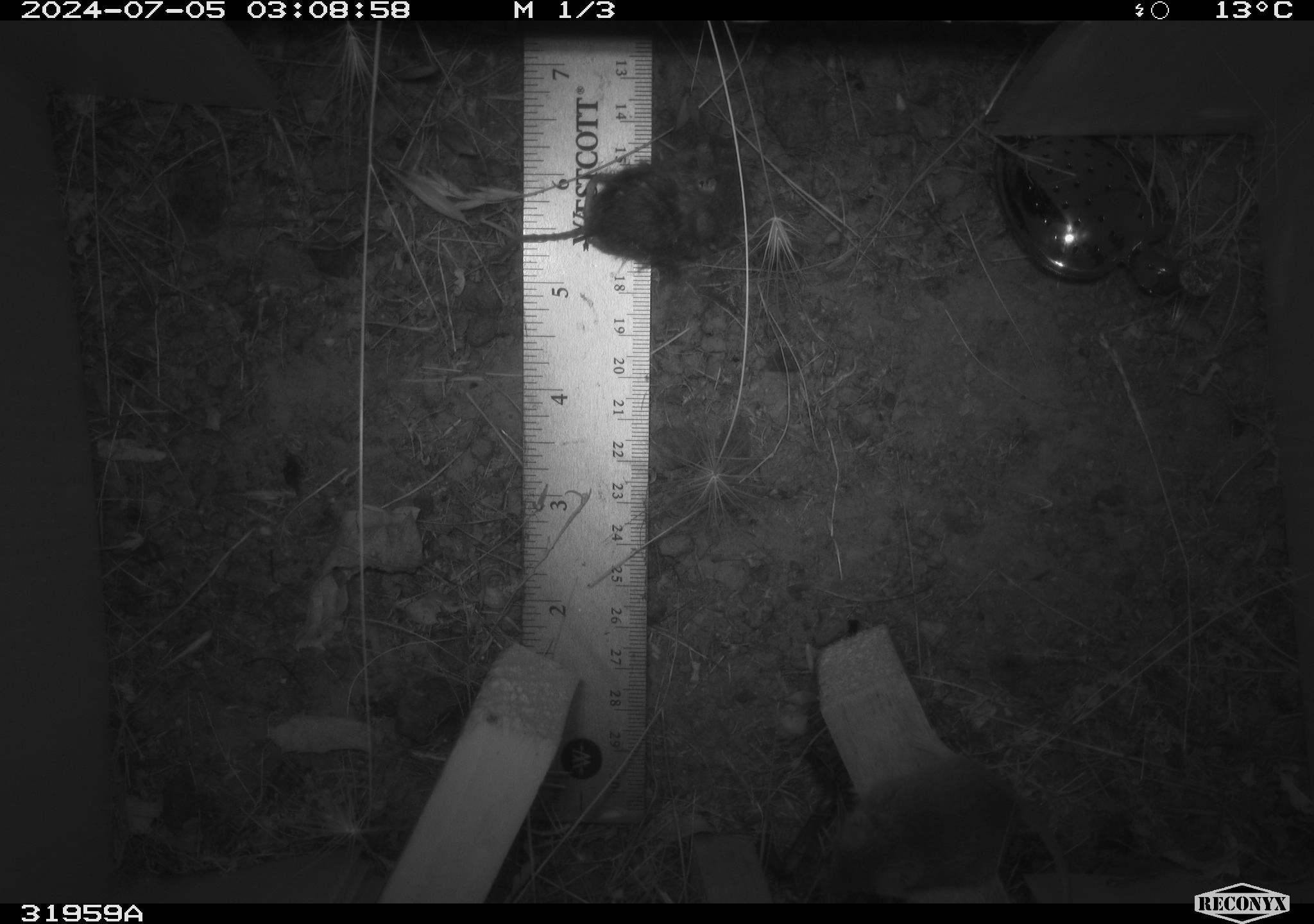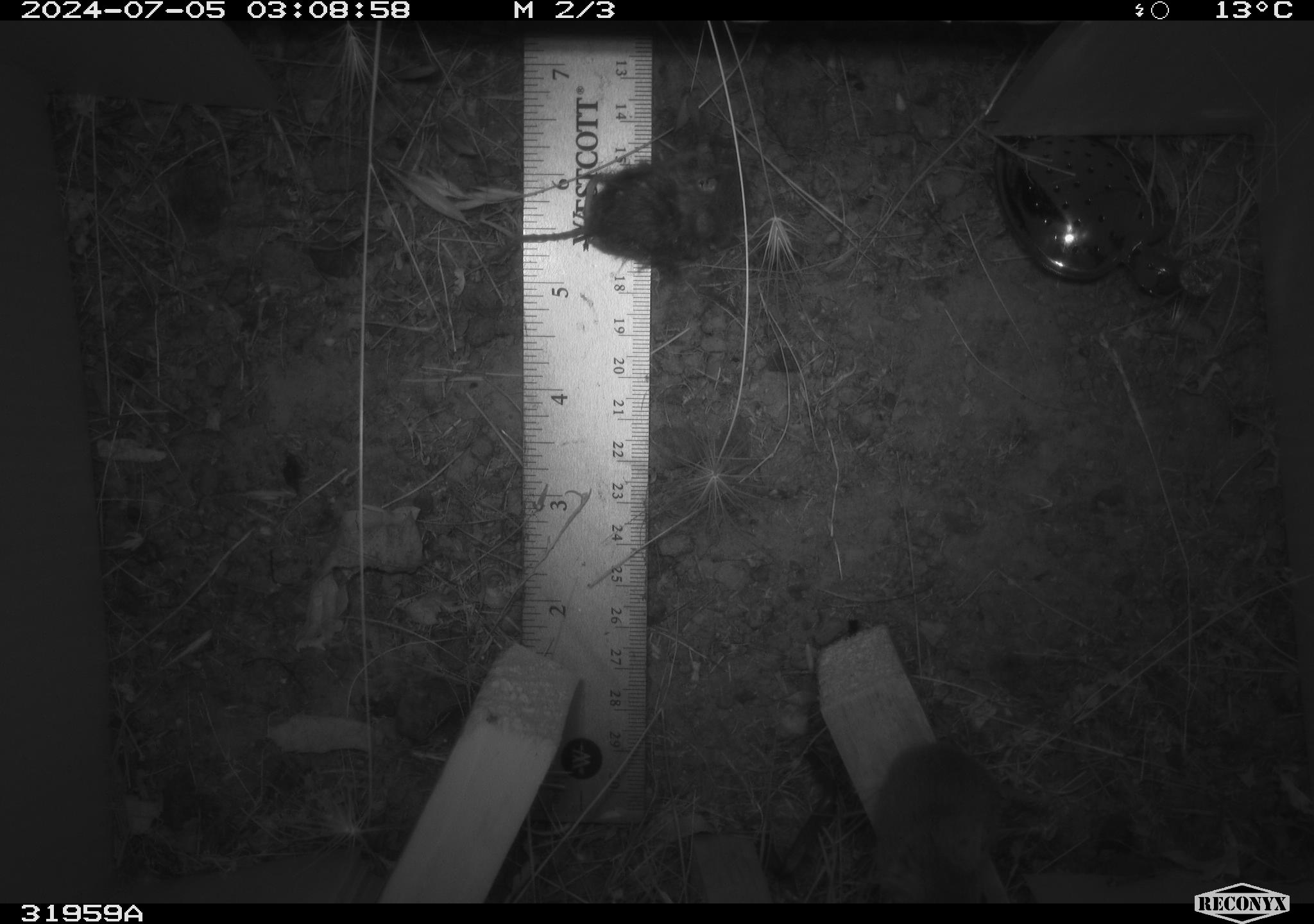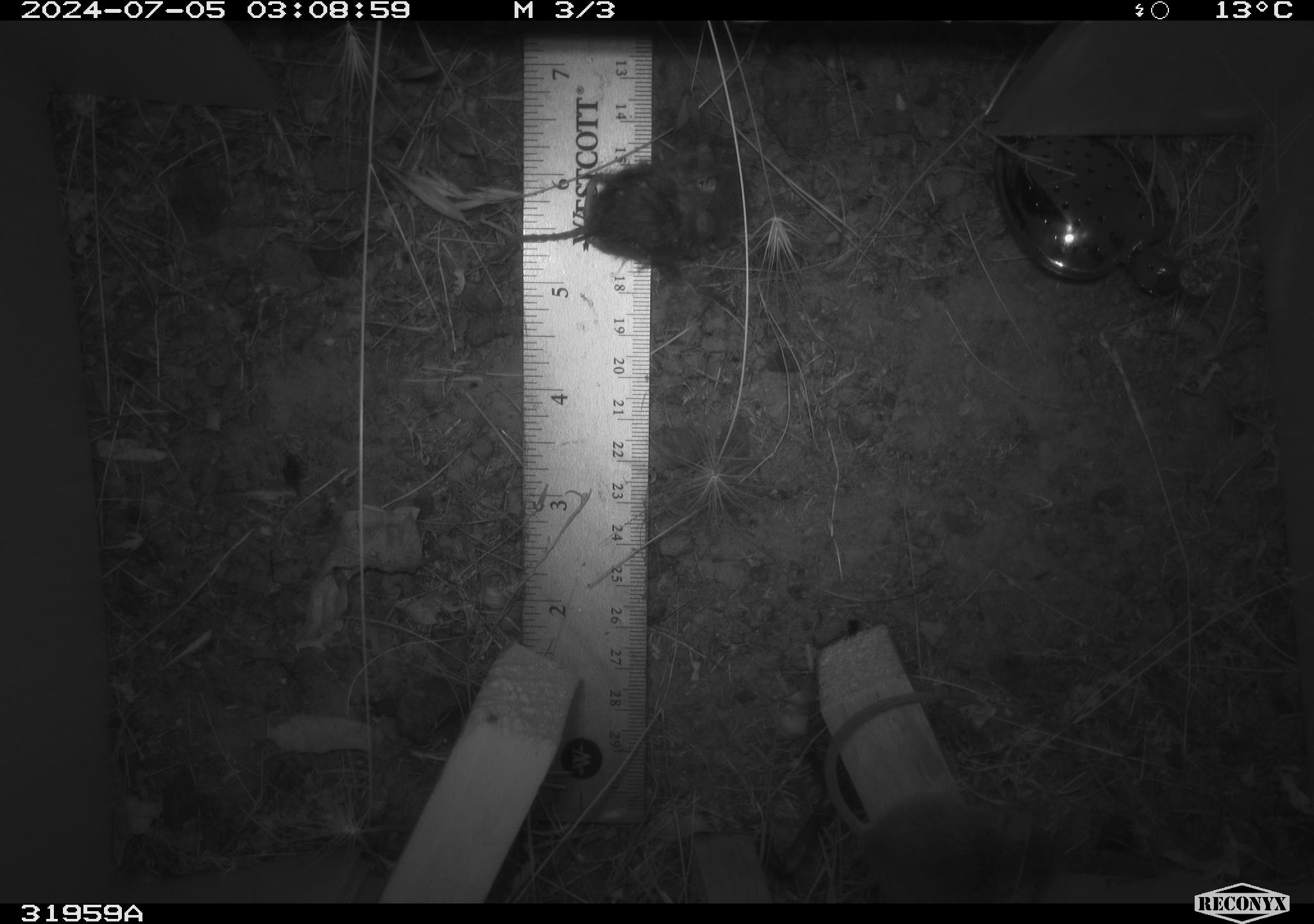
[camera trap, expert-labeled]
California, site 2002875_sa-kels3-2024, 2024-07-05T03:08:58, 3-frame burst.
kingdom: Animalia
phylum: Chordata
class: Mammalia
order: Rodentia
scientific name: Rodentia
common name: mouse species